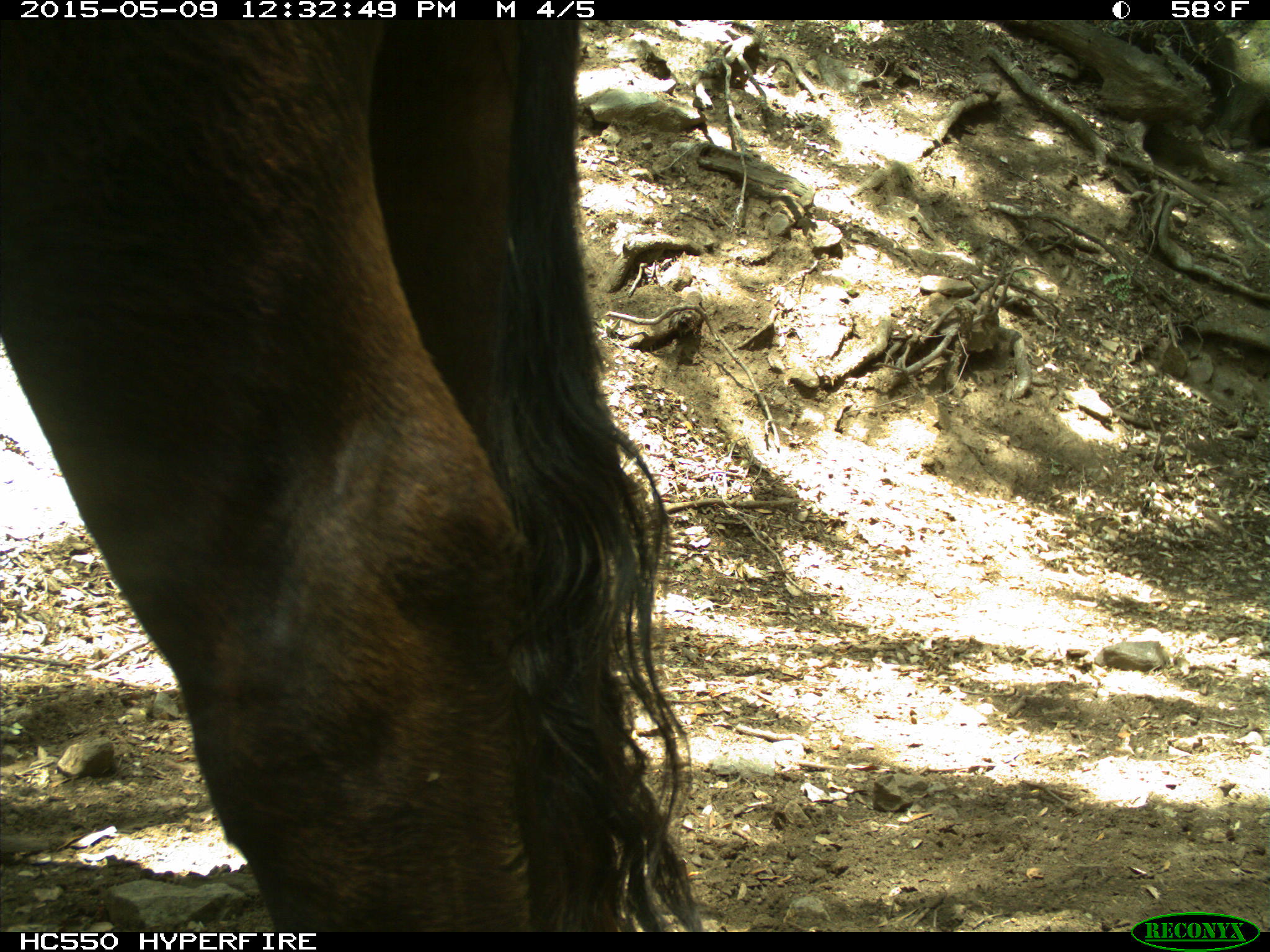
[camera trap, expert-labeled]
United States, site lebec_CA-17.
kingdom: Animalia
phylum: Chordata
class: Mammalia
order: Artiodactyla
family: Bovidae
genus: Bos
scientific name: Bos taurus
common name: domestic cow